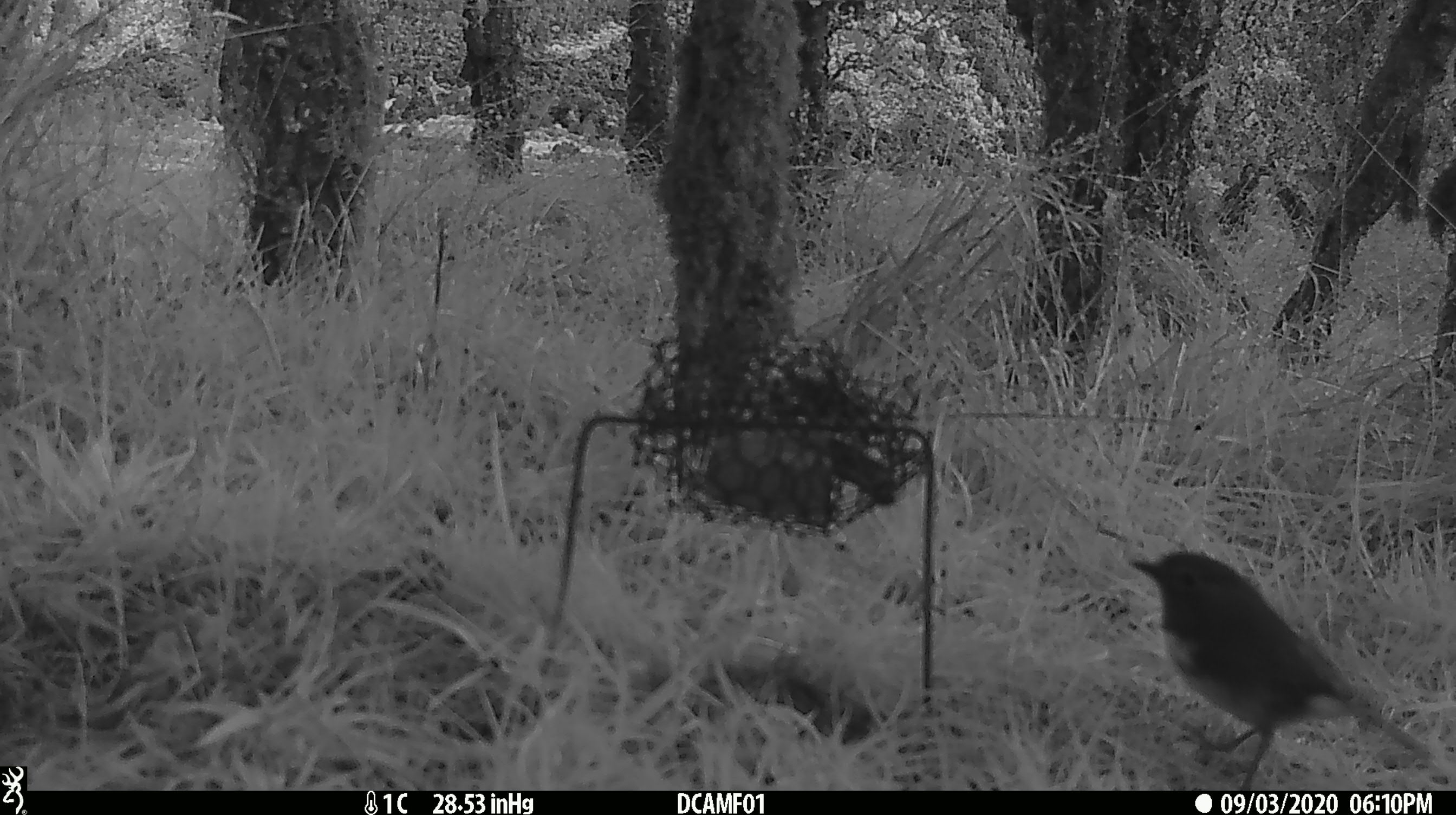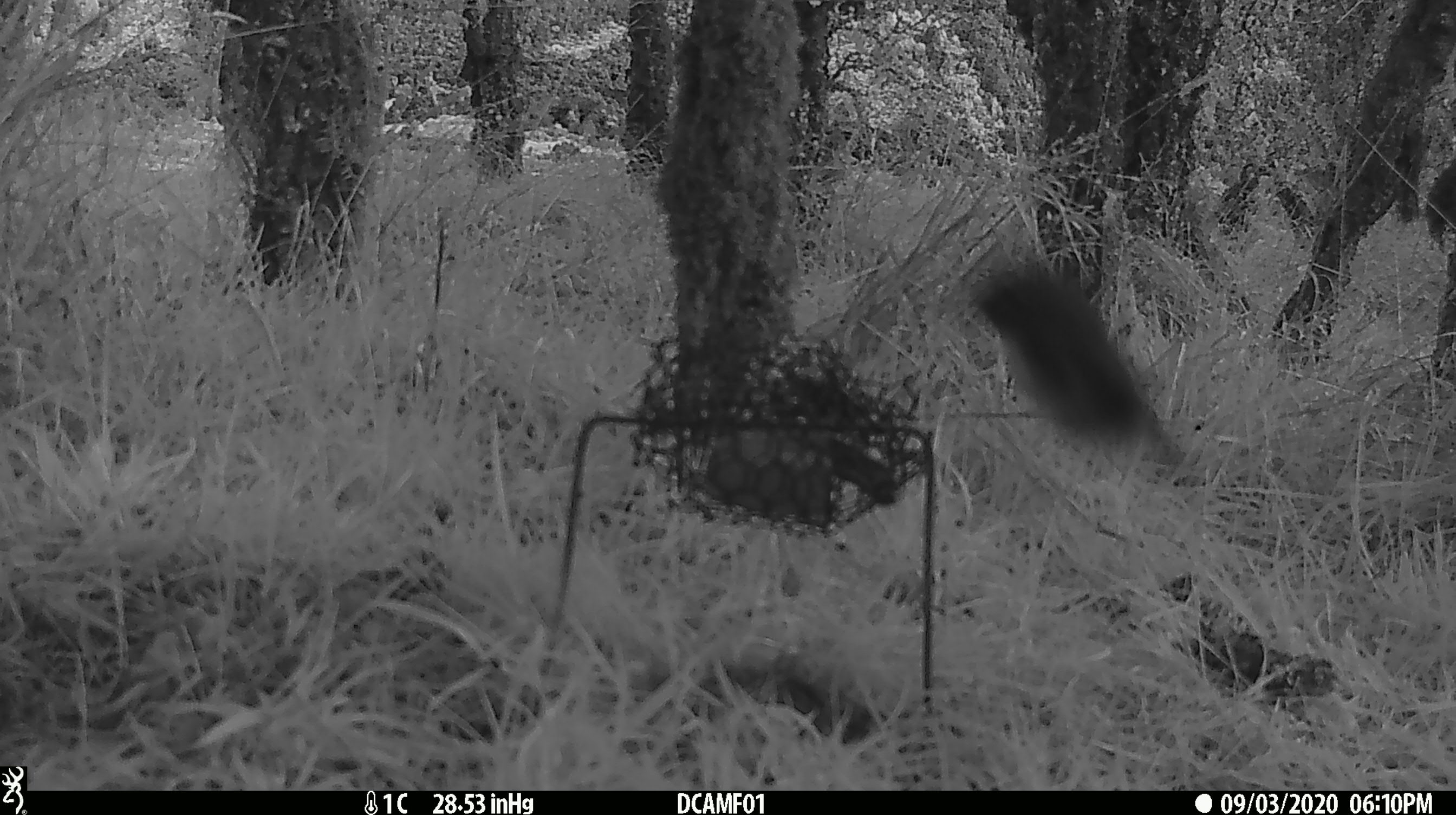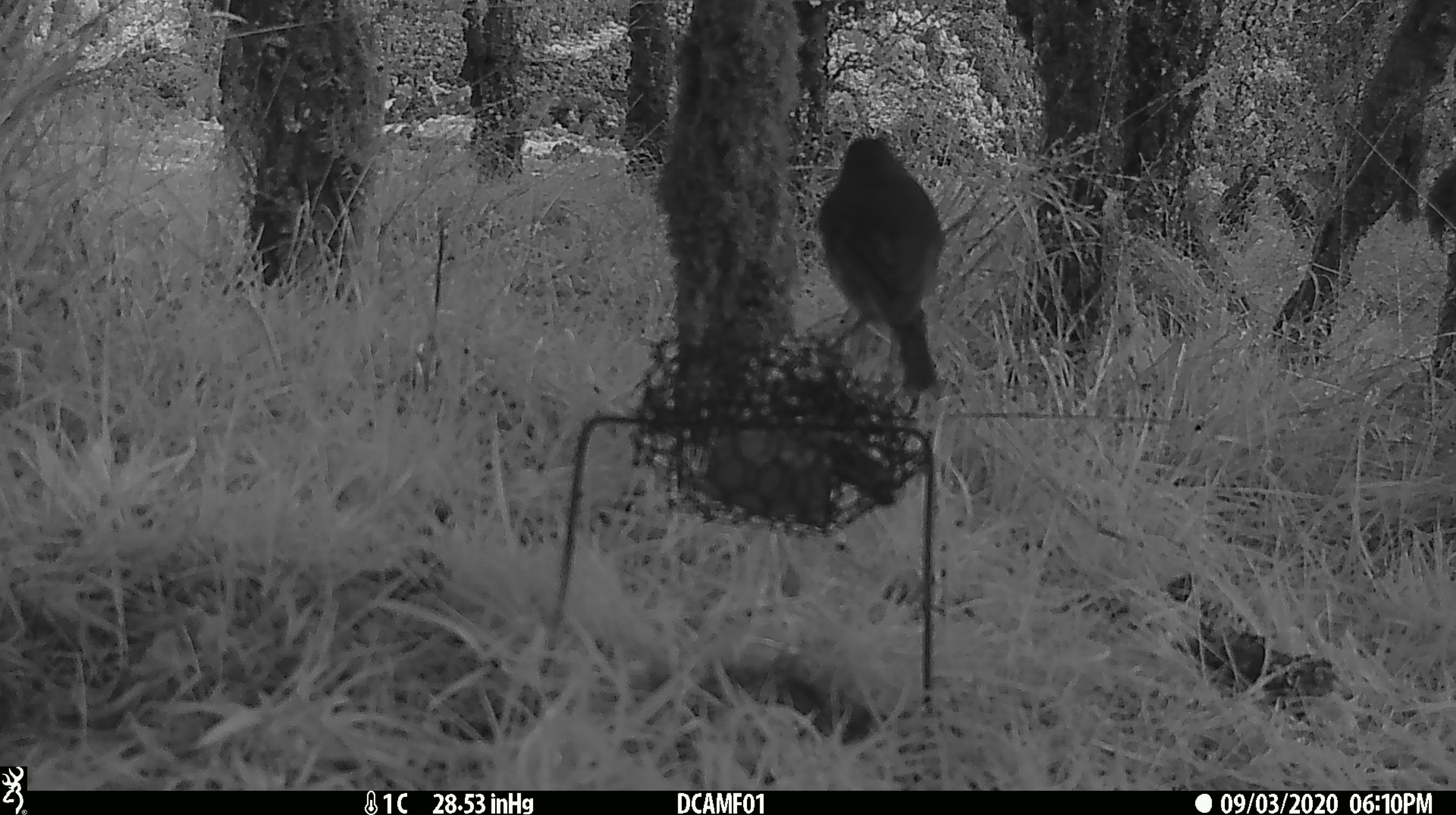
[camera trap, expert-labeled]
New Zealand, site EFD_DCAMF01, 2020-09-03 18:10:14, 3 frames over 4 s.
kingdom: Animalia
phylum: Chordata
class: Aves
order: Passeriformes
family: Petroicidae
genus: Petroica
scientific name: Petroica australis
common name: new zealand robin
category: robin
Robin (new zealand robin) (Petroica australis).